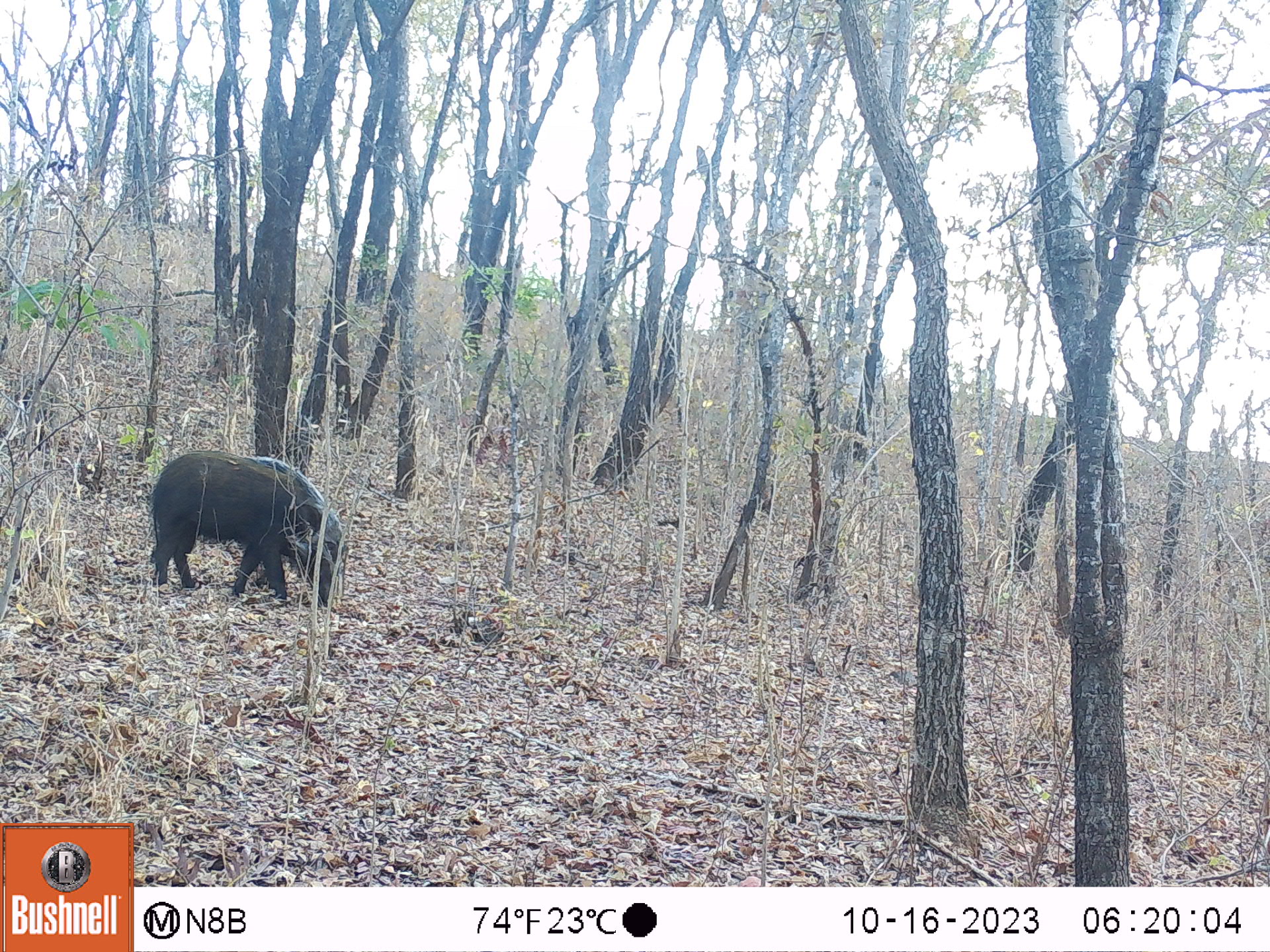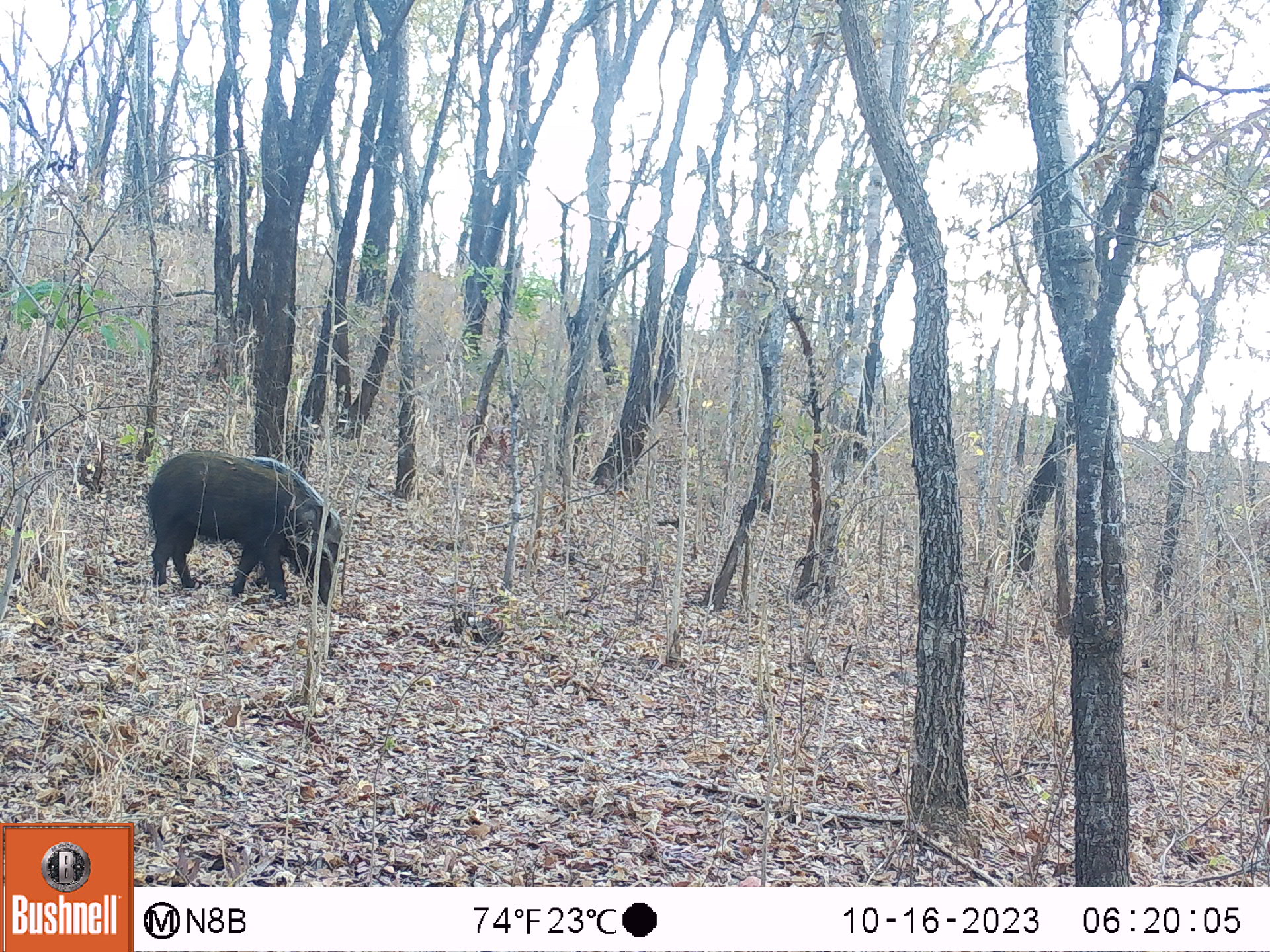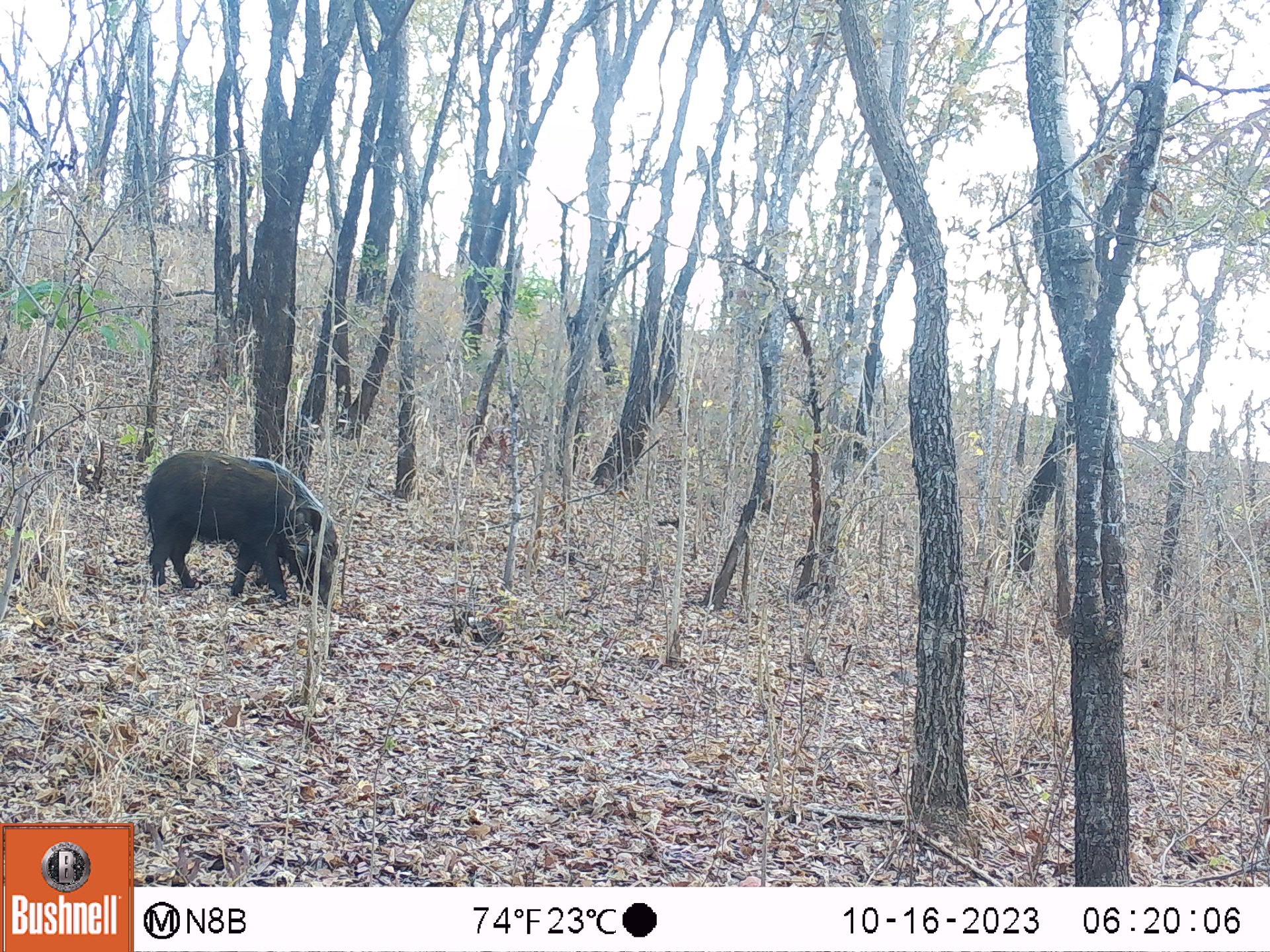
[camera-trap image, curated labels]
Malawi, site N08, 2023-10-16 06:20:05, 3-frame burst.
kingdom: Animalia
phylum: Chordata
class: Mammalia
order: Artiodactyla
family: Suidae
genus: Potamochoerus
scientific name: Potamochoerus larvatus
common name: bushpig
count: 1